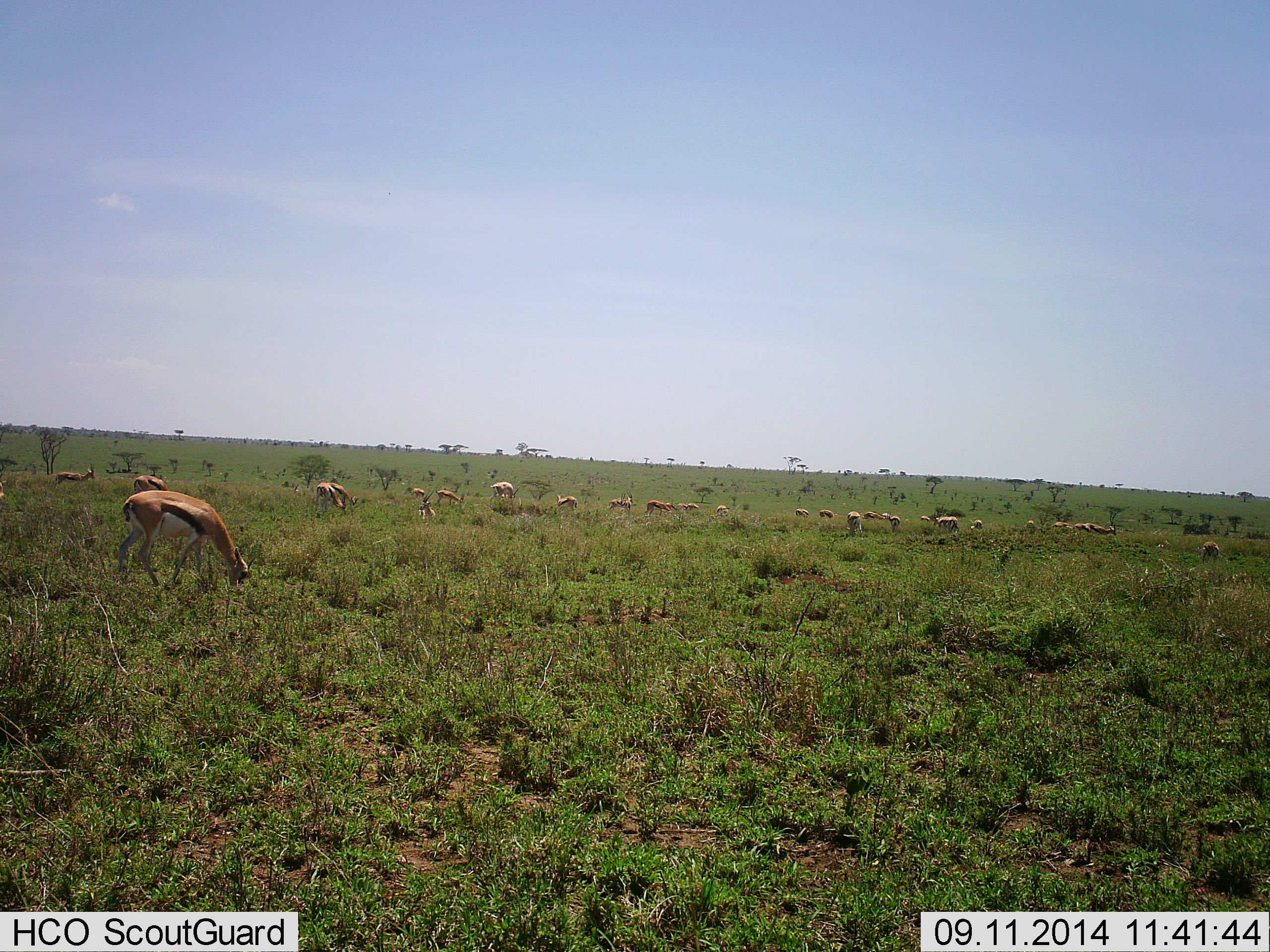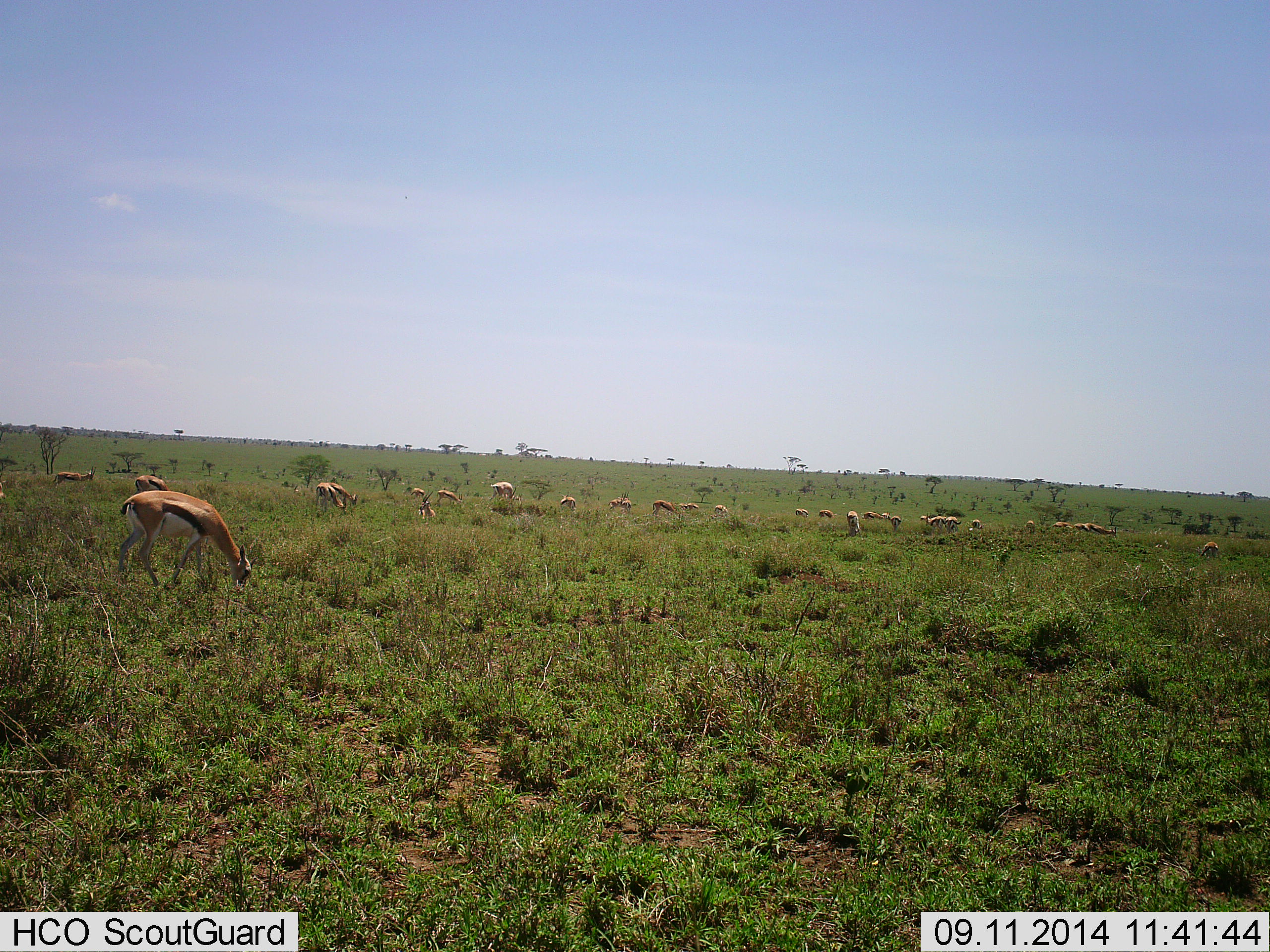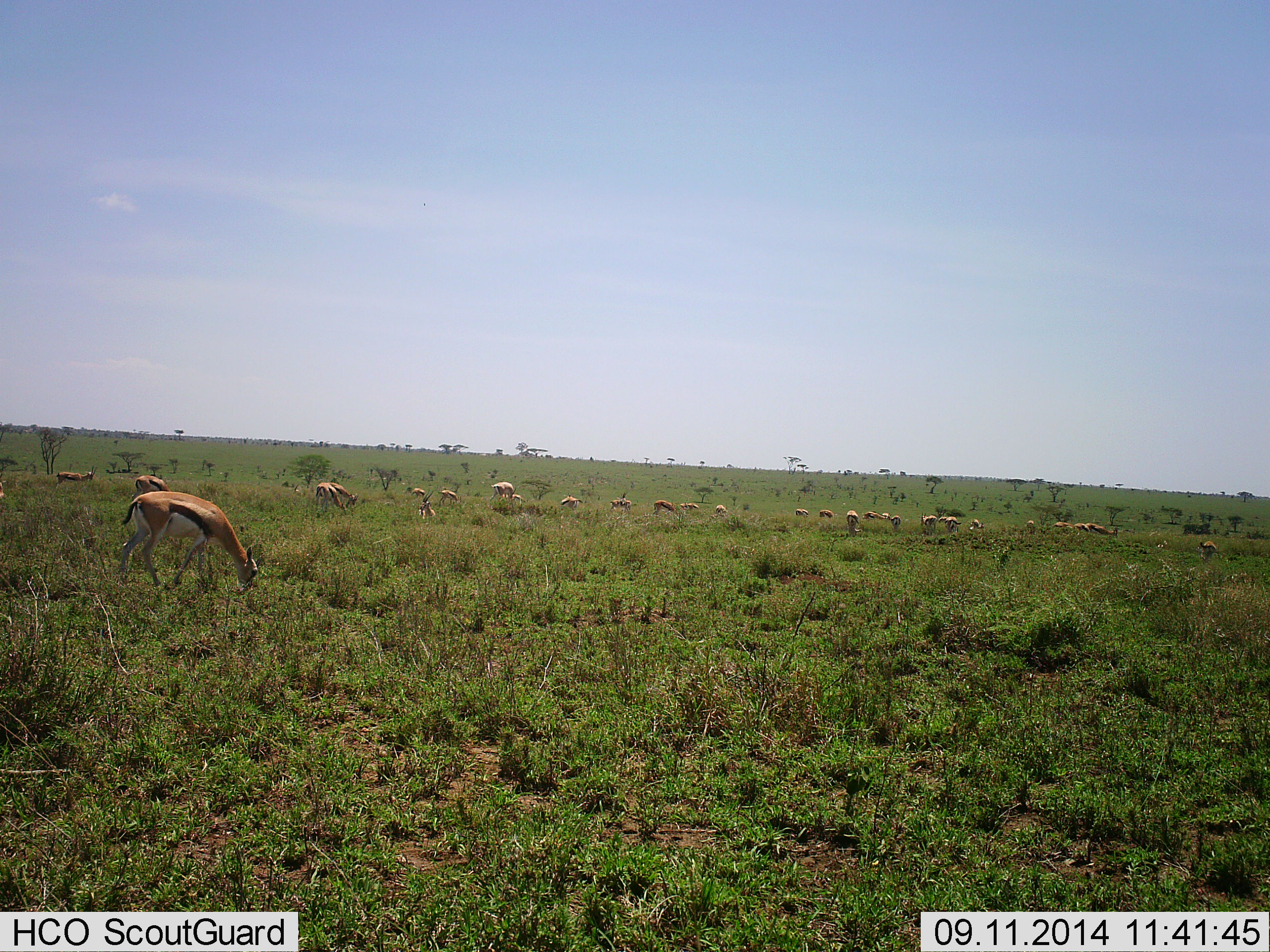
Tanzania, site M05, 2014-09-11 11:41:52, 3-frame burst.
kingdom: Animalia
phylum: Chordata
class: Mammalia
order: Artiodactyla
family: Bovidae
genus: Eudorcas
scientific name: Eudorcas thomsonii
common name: thomson's gazelle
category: gazellethomsons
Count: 11-50.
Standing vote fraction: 70%.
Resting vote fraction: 20%.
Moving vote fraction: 50%.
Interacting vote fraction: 10%.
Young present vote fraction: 10%.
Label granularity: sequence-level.